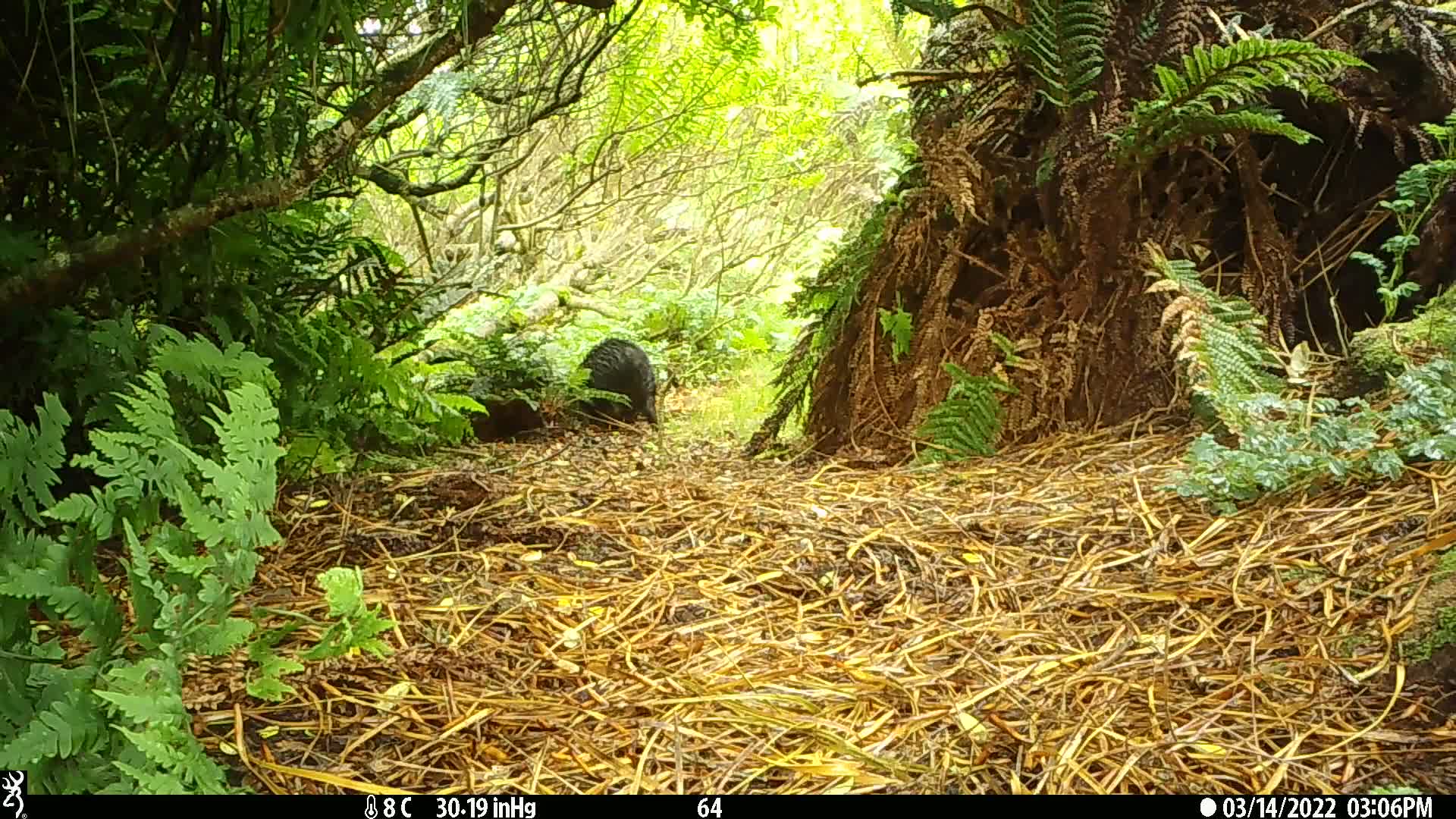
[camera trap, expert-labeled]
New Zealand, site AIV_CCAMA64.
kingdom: Animalia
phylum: Chordata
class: Mammalia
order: Artiodactyla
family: Suidae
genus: Sus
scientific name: Sus scrofa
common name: pig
Pig (Sus scrofa).